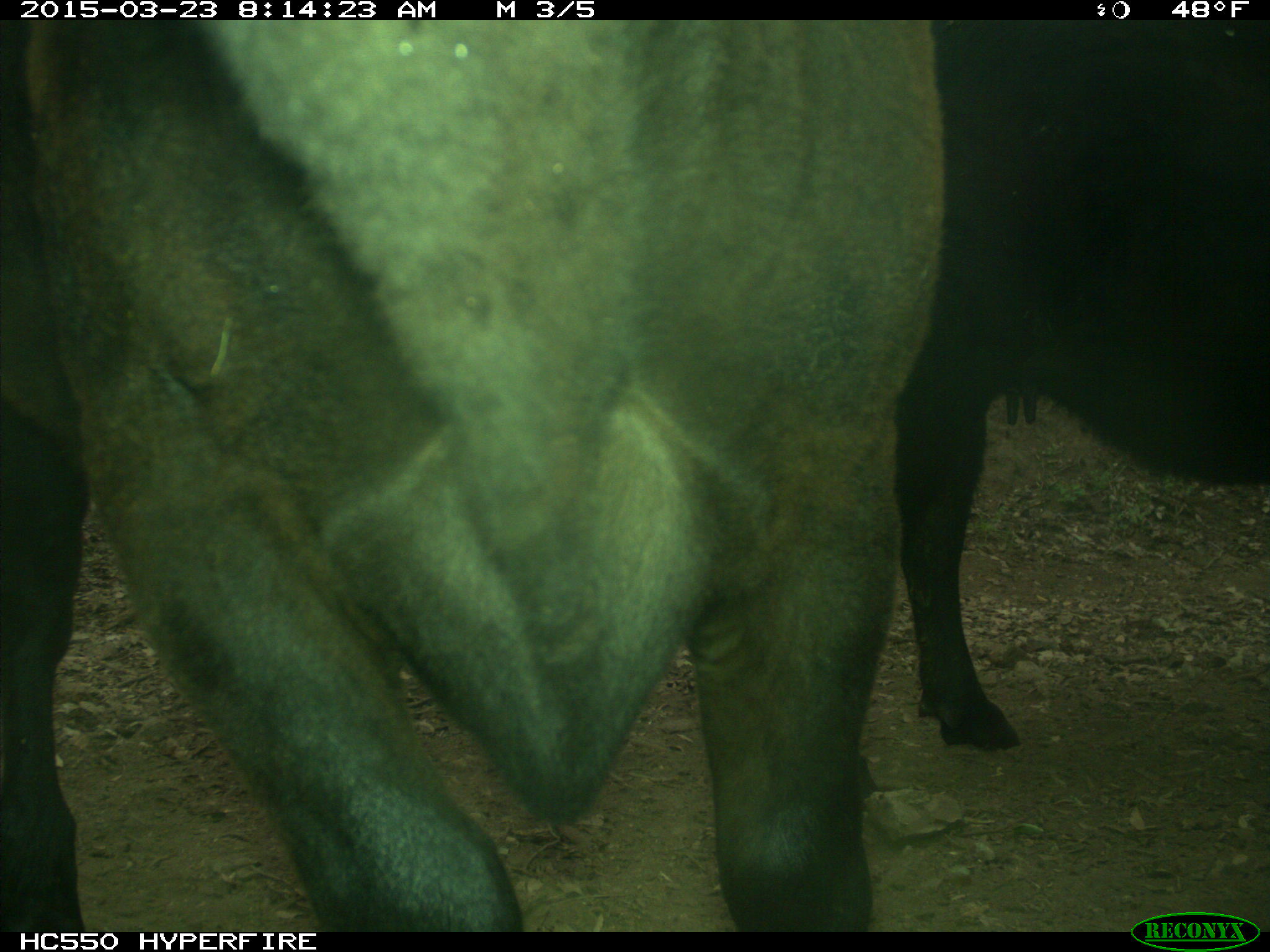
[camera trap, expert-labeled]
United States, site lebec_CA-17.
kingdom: Animalia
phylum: Chordata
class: Mammalia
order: Artiodactyla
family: Bovidae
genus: Bos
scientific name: Bos taurus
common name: domestic cow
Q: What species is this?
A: Bos taurus (domestic cow).